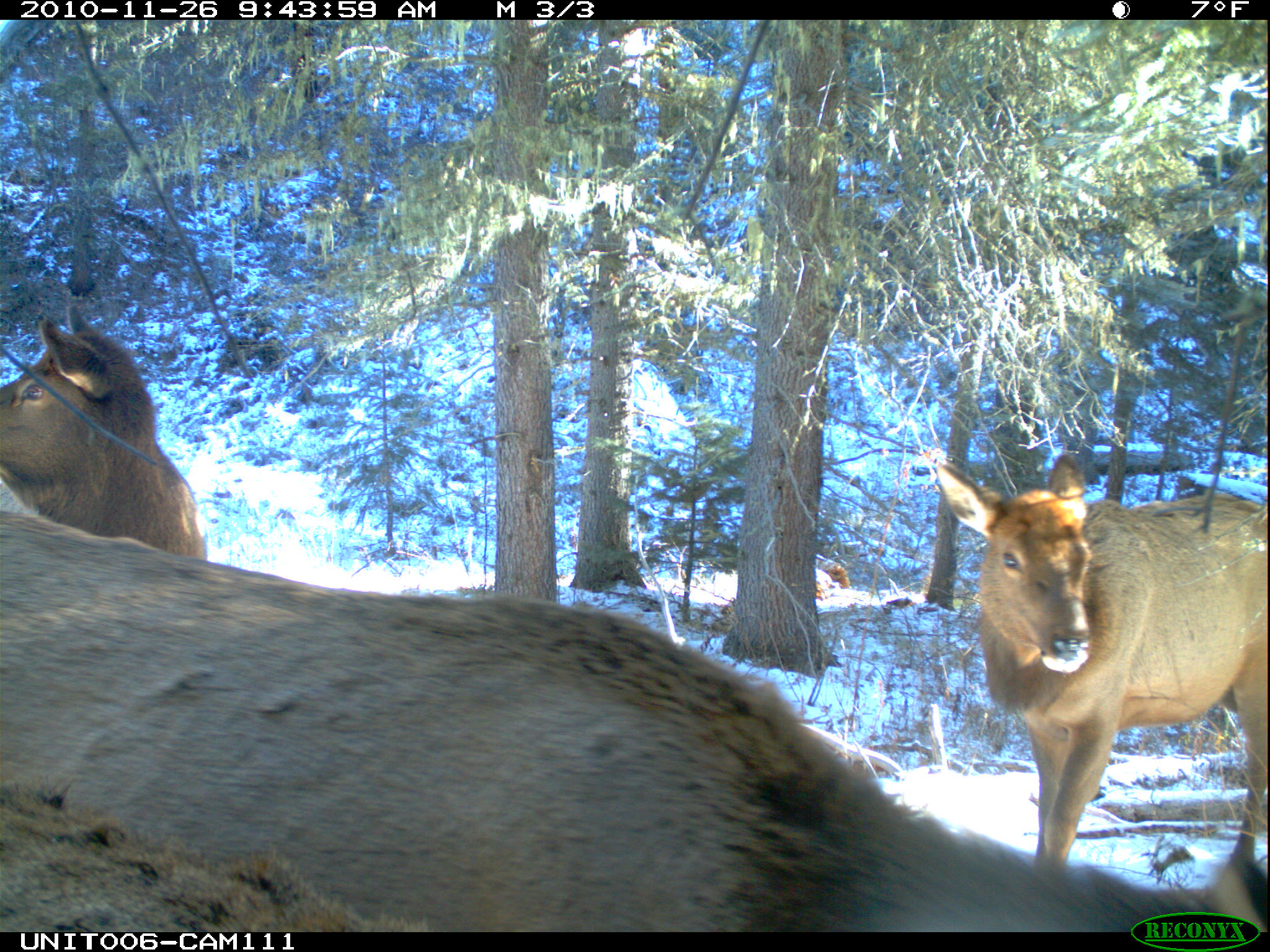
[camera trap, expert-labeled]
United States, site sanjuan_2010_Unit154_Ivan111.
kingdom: Animalia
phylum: Chordata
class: Mammalia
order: Artiodactyla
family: Cervidae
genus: Cervus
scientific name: Cervus elaphus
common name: red deer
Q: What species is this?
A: Cervus elaphus (red deer).